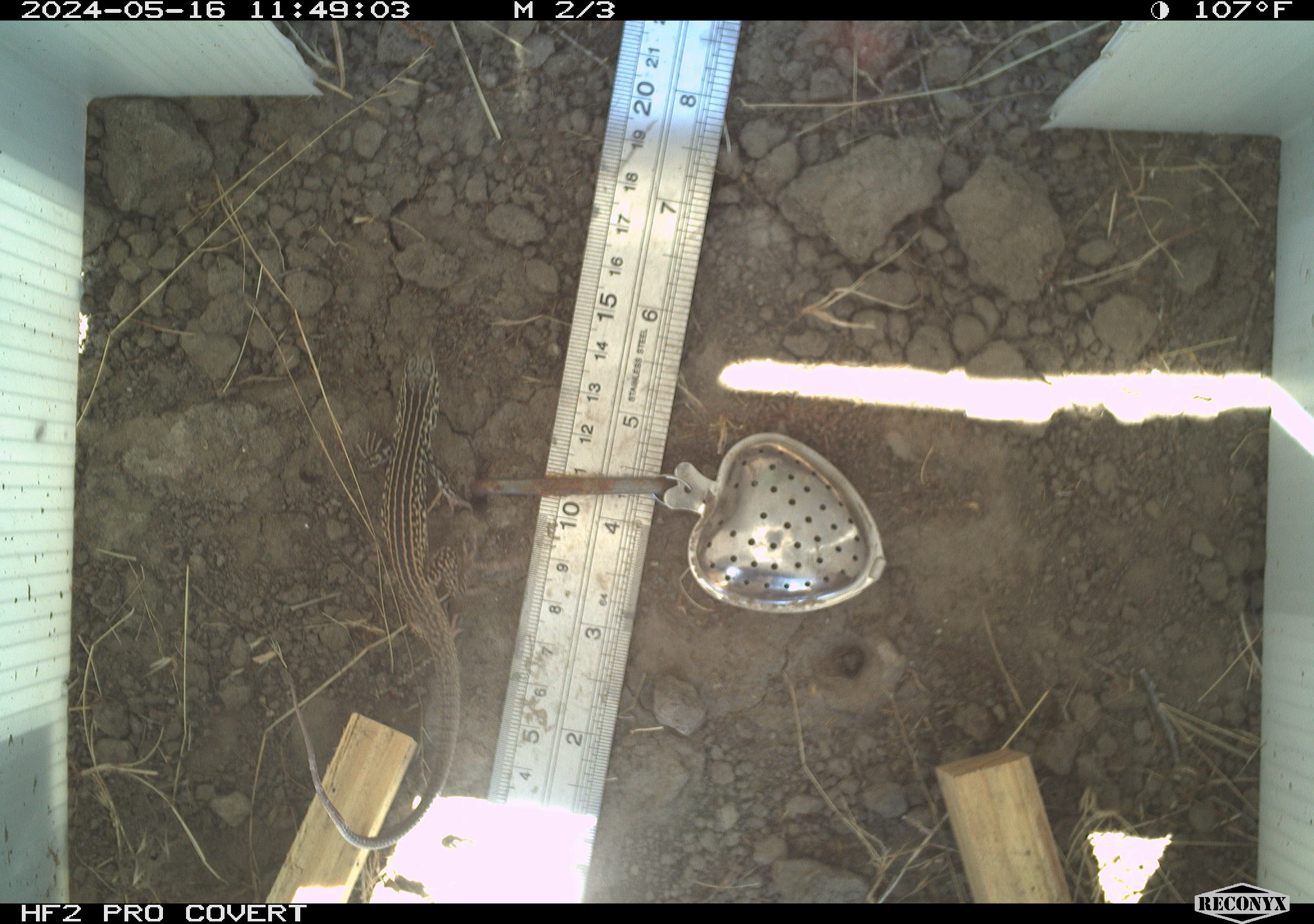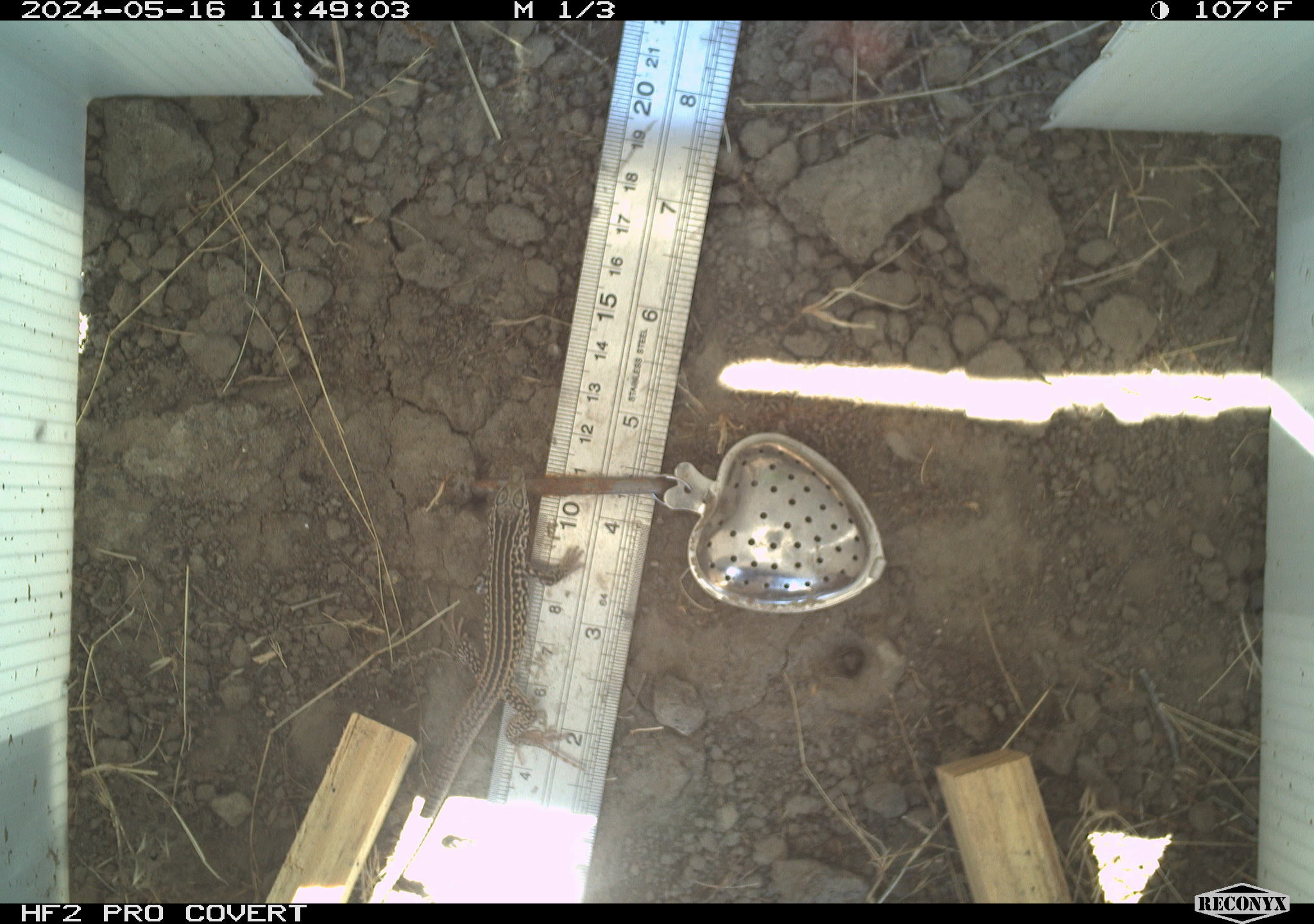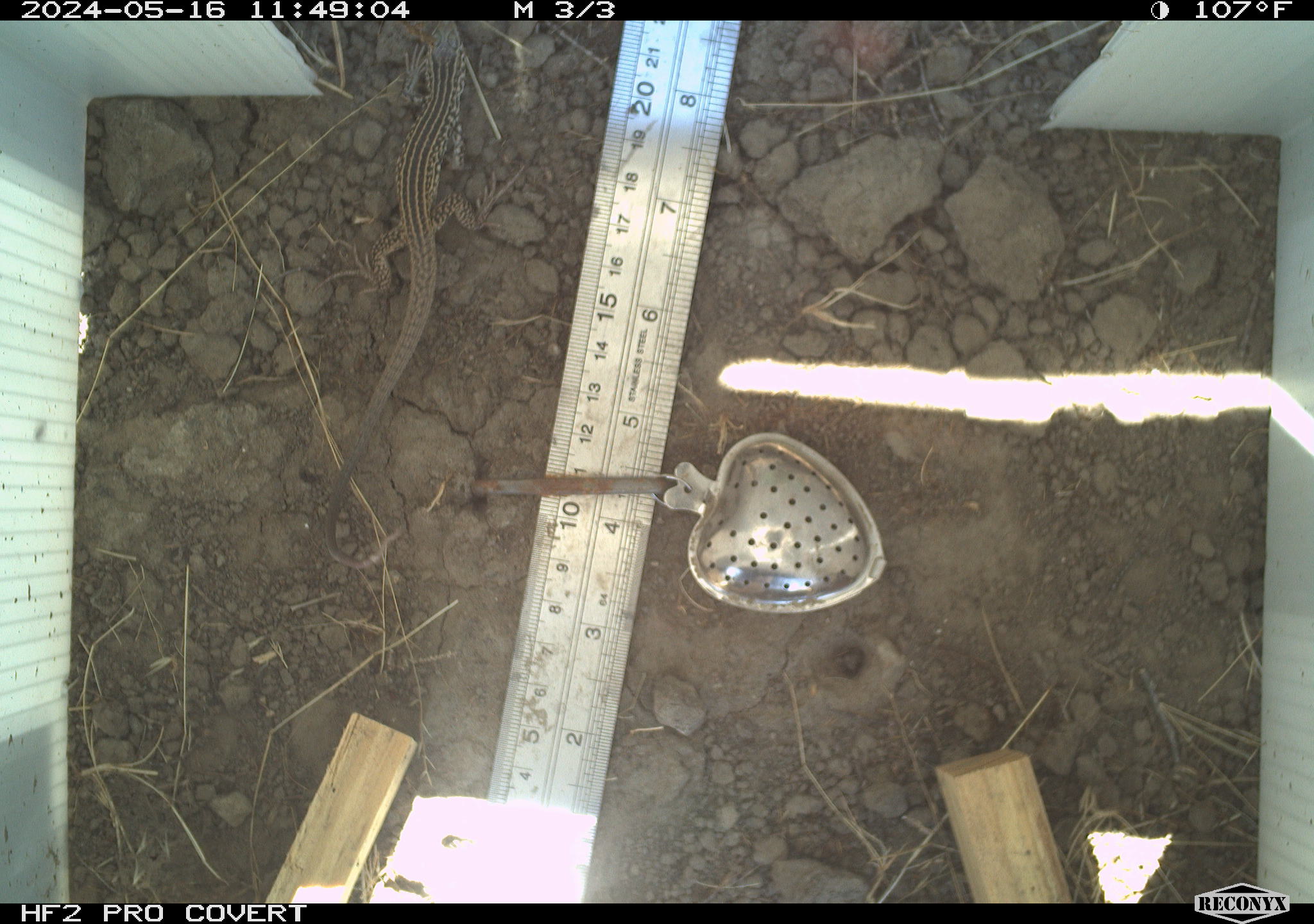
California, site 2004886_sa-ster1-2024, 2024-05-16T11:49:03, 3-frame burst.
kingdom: Animalia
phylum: Chordata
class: Reptilia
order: Squamata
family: Teiidae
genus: Aspidoscelis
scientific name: Aspidoscelis tigris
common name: western whiptail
Western whiptail (Aspidoscelis tigris).